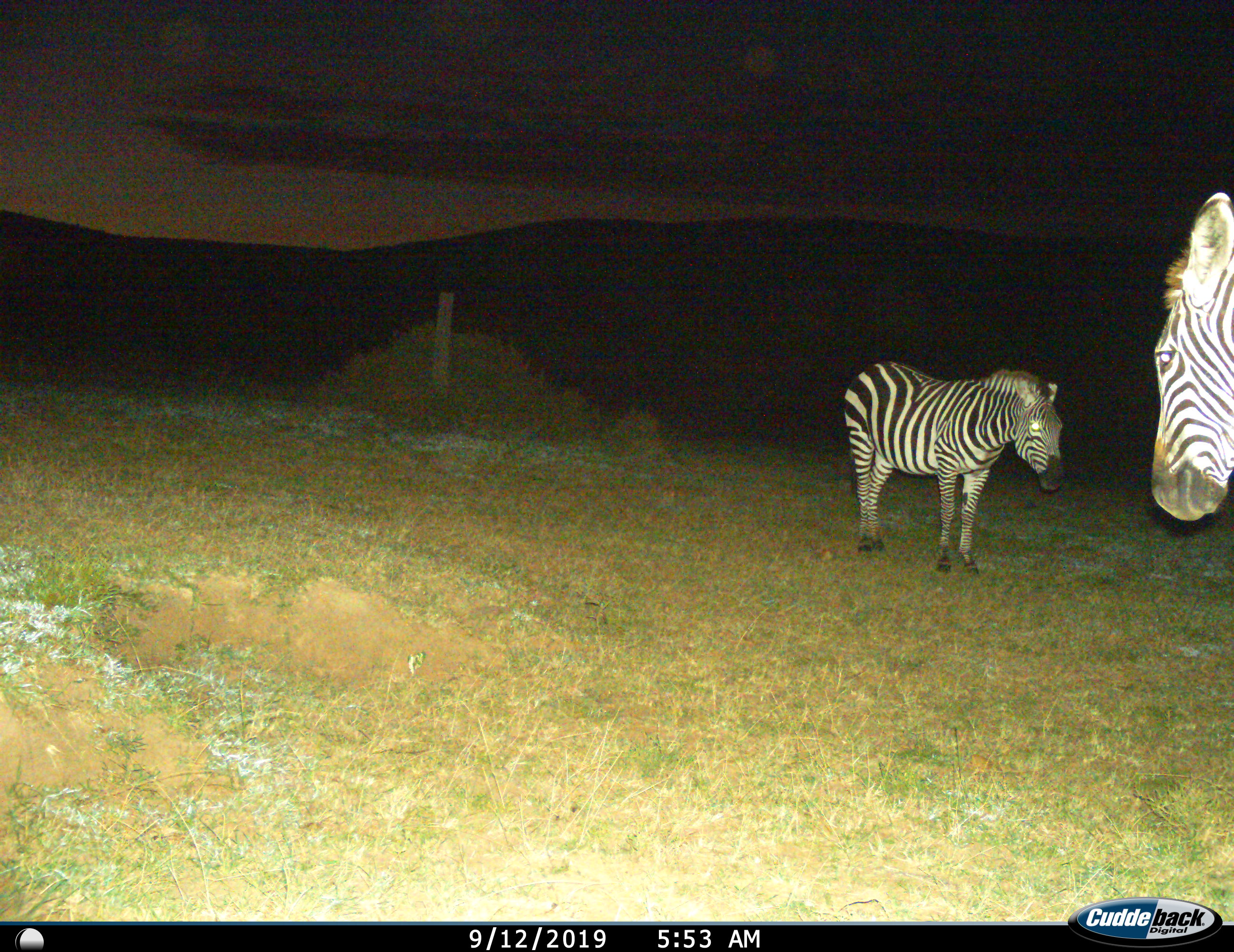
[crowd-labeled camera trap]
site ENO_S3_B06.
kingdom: Animalia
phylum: Chordata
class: Mammalia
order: Perissodactyla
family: Equidae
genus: Equus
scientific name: Equus quagga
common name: plains zebra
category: zebraplains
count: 2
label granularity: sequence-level